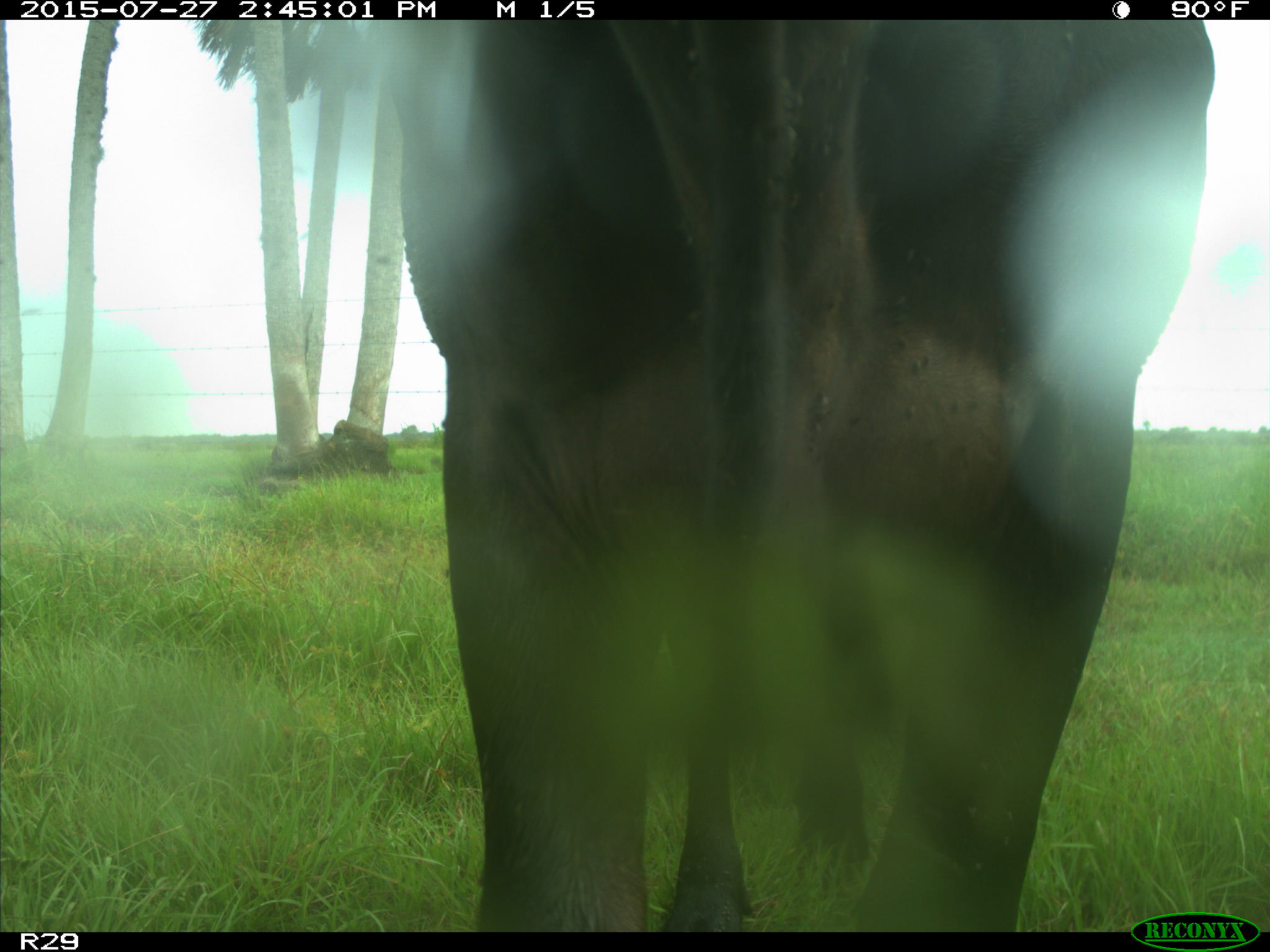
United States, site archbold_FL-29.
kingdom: Animalia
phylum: Chordata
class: Mammalia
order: Artiodactyla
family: Bovidae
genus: Bos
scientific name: Bos taurus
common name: domestic cow